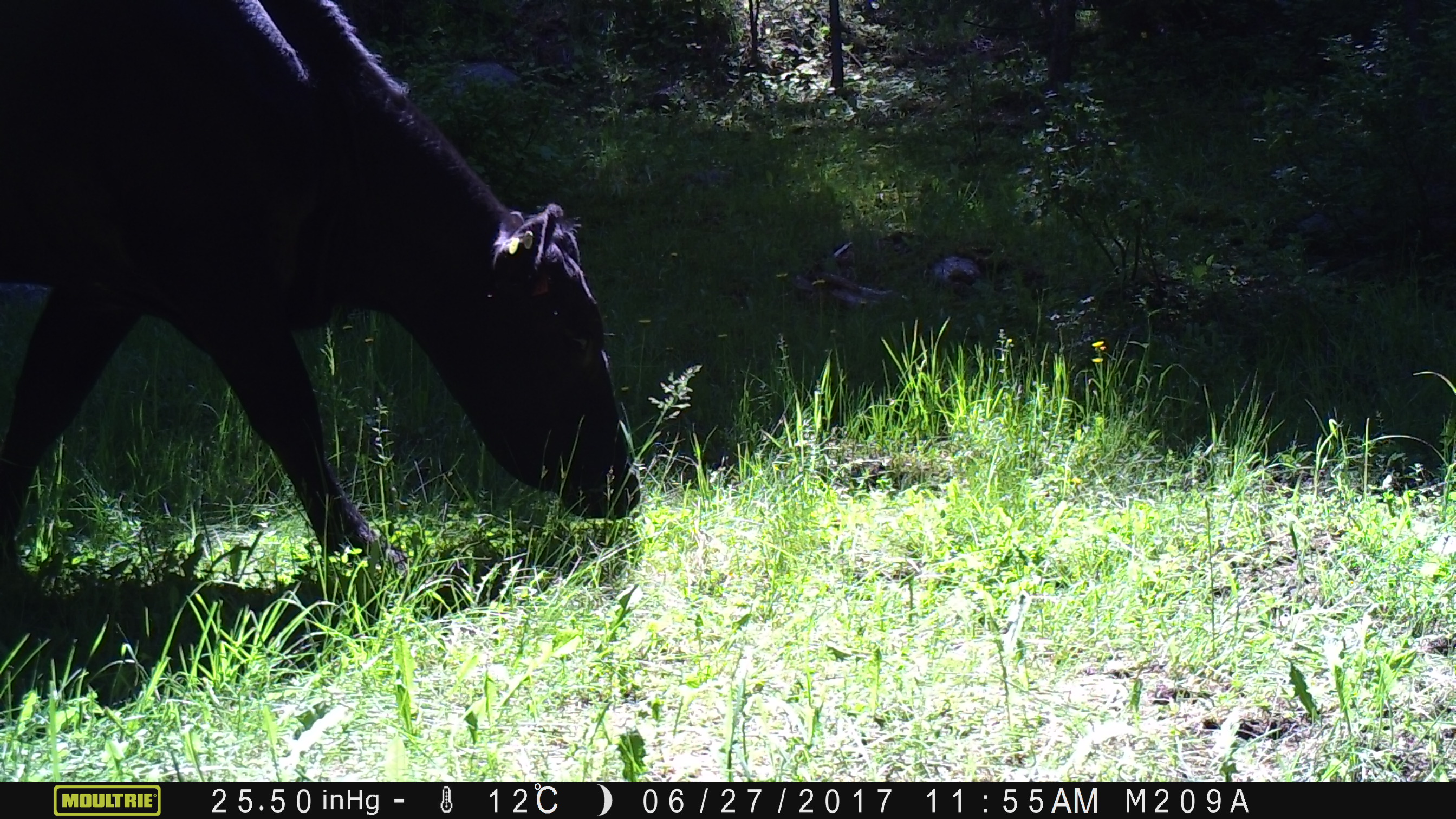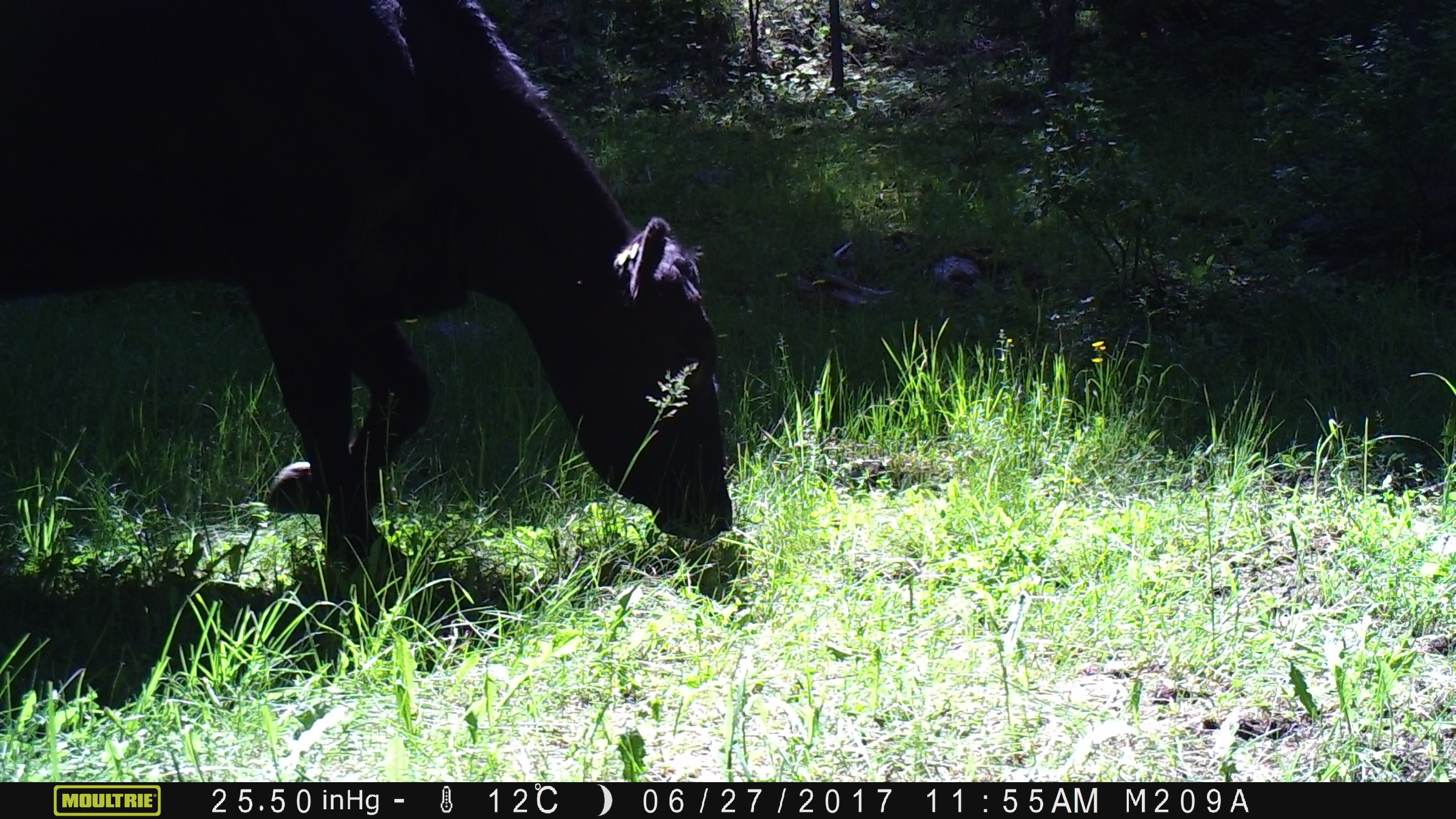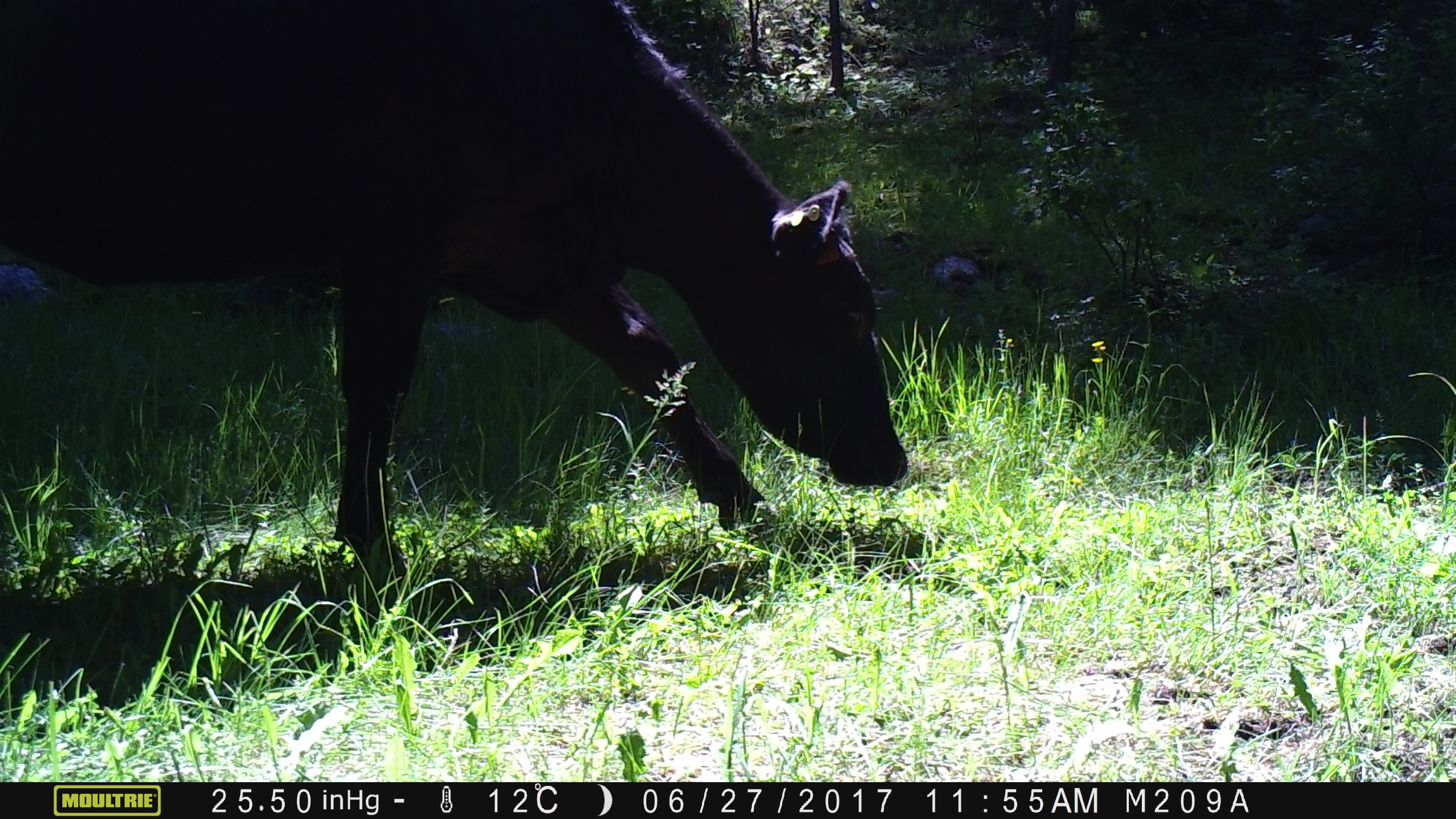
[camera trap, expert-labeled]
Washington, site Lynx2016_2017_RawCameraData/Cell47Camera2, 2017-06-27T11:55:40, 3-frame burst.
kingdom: Animalia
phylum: Chordata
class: Mammalia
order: Artiodactyla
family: Bovidae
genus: Bos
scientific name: Bos taurus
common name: domestic cattle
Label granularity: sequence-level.